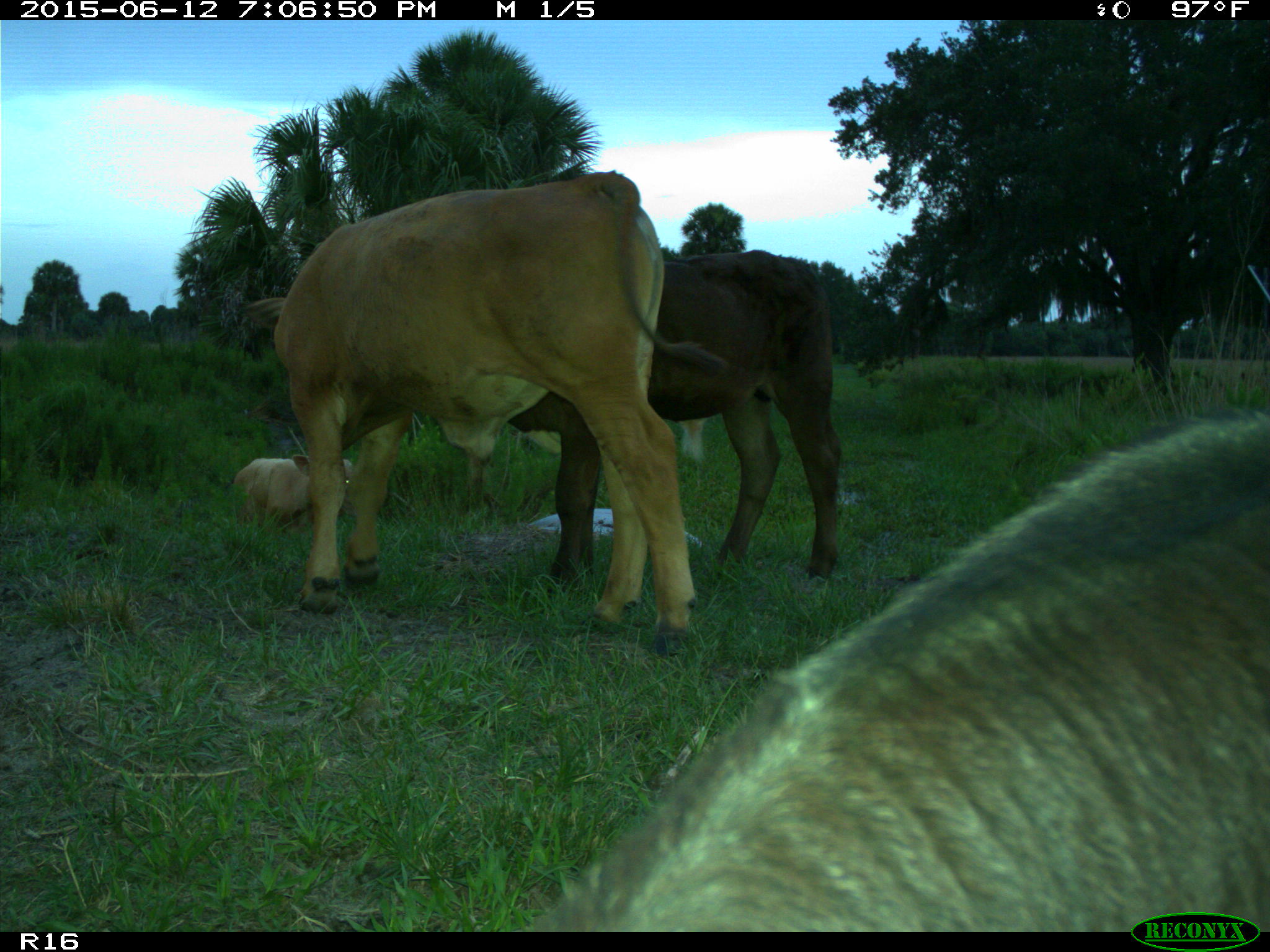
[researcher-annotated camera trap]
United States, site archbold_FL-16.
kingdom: Animalia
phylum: Chordata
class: Mammalia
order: Artiodactyla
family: Bovidae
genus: Bos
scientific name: Bos taurus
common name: domestic cow